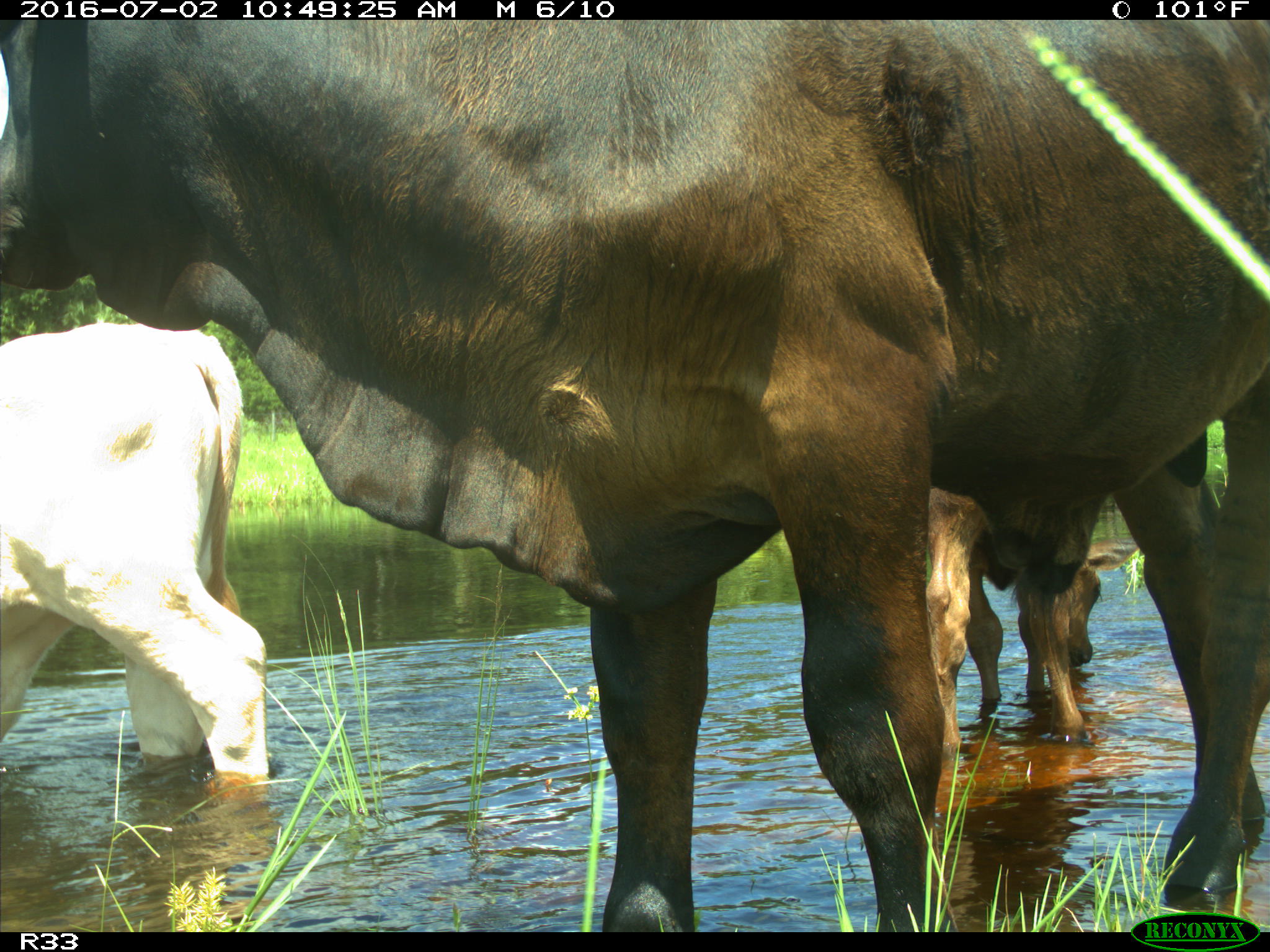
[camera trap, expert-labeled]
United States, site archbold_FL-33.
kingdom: Animalia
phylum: Chordata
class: Mammalia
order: Artiodactyla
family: Bovidae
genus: Bos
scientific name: Bos taurus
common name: domestic cow